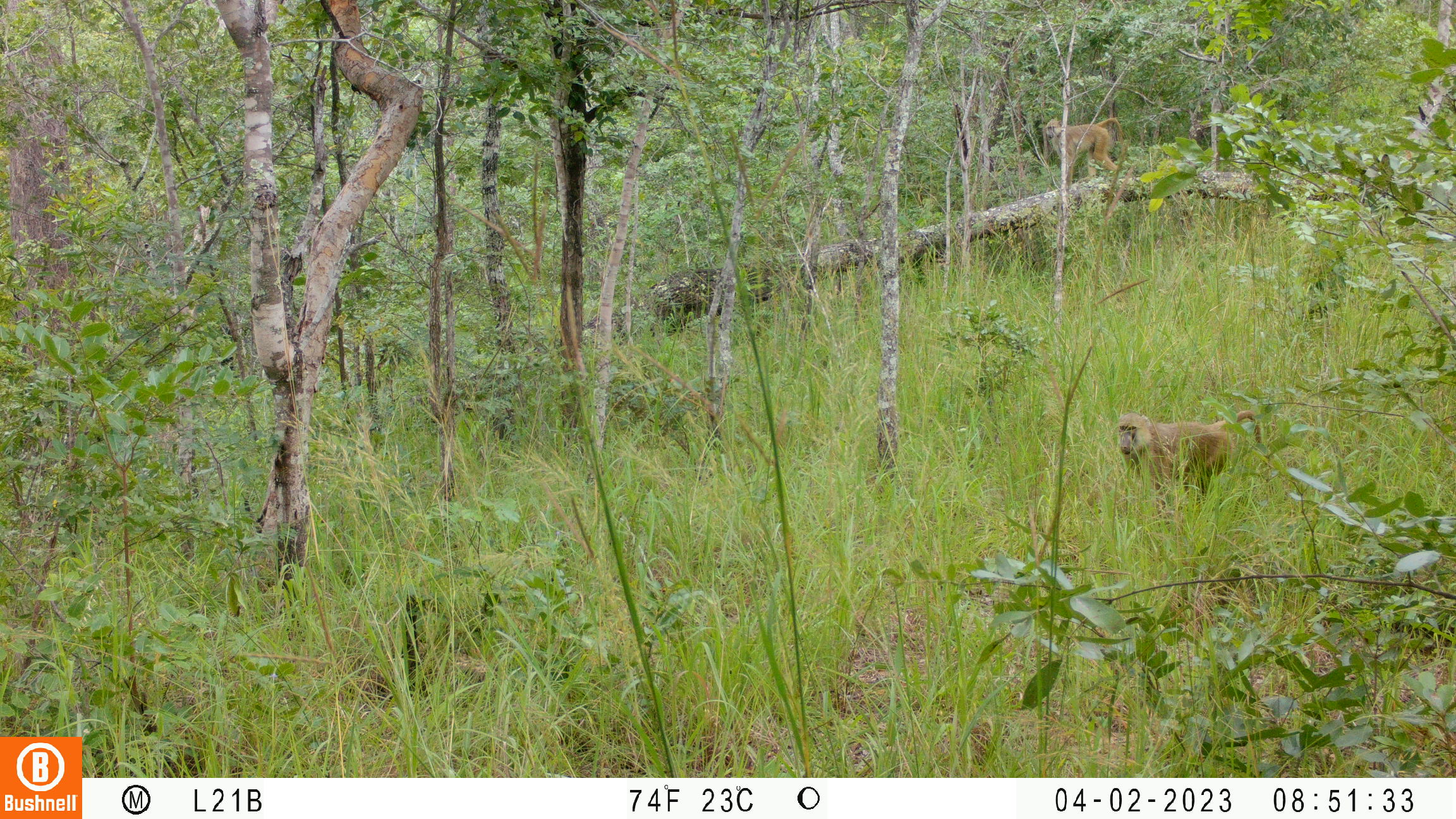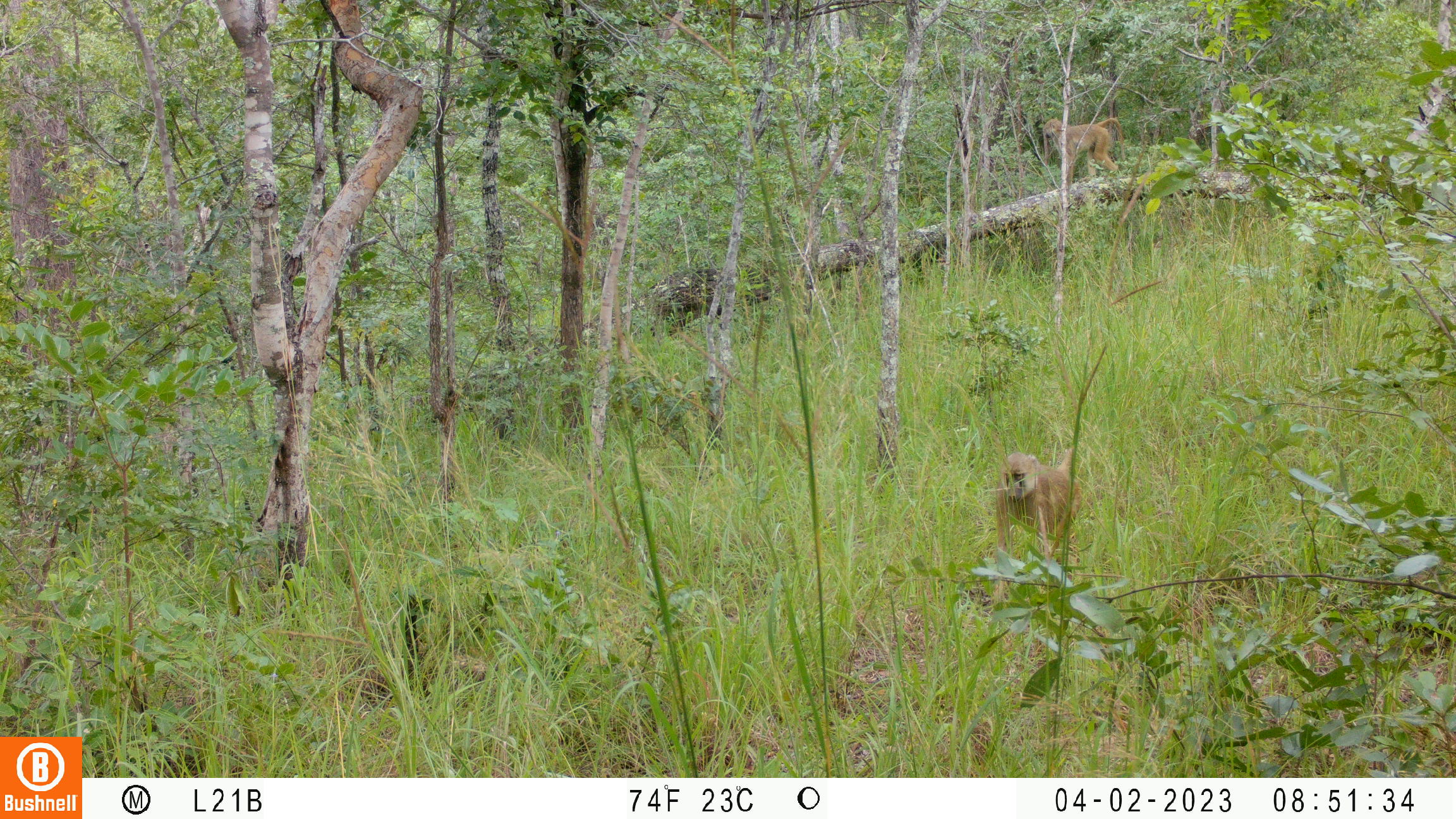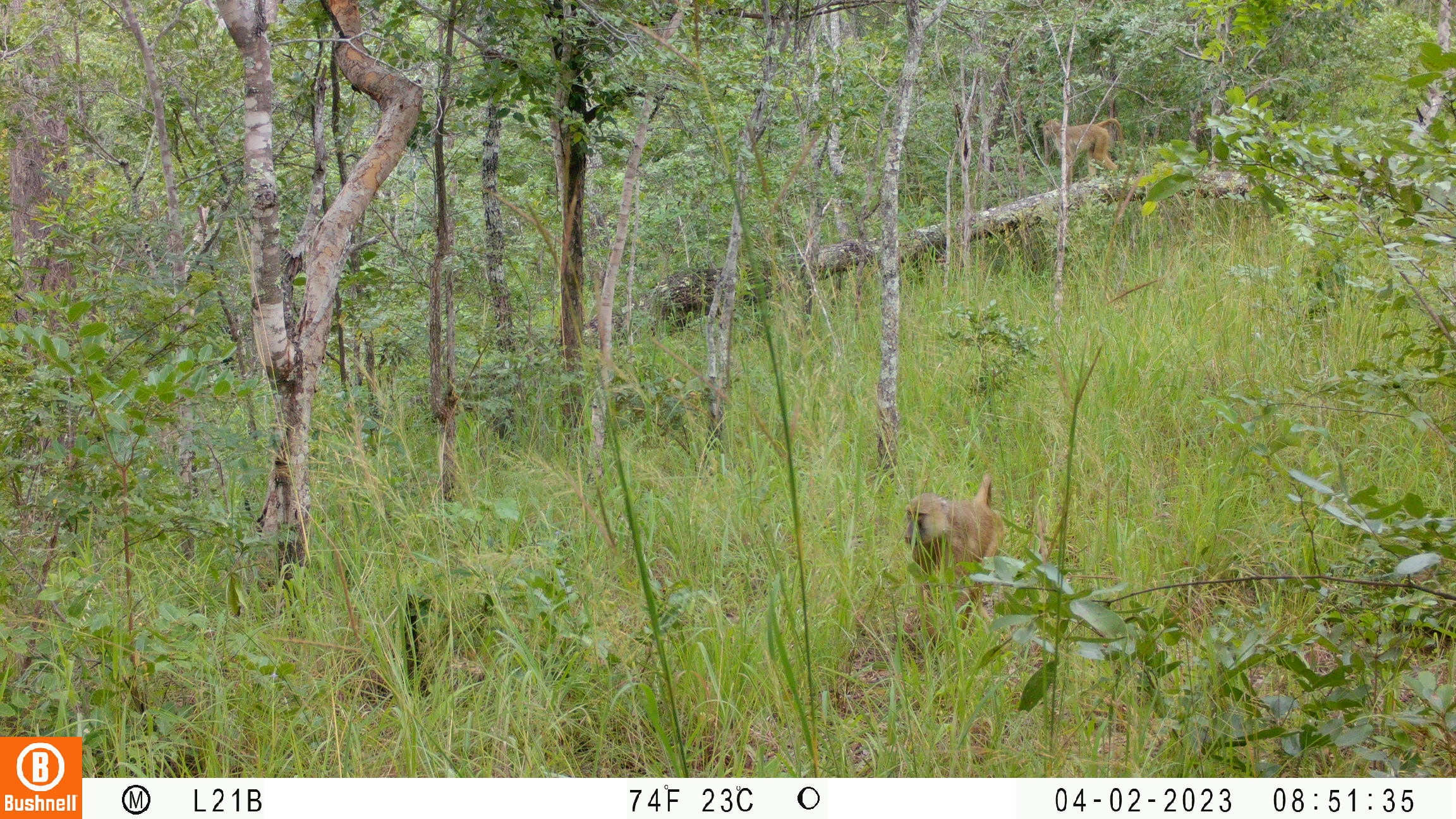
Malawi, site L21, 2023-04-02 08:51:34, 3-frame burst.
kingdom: Animalia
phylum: Chordata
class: Mammalia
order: Primates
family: Cercopithecidae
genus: Papio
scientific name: Papio cynocephalus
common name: yellow baboon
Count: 2.